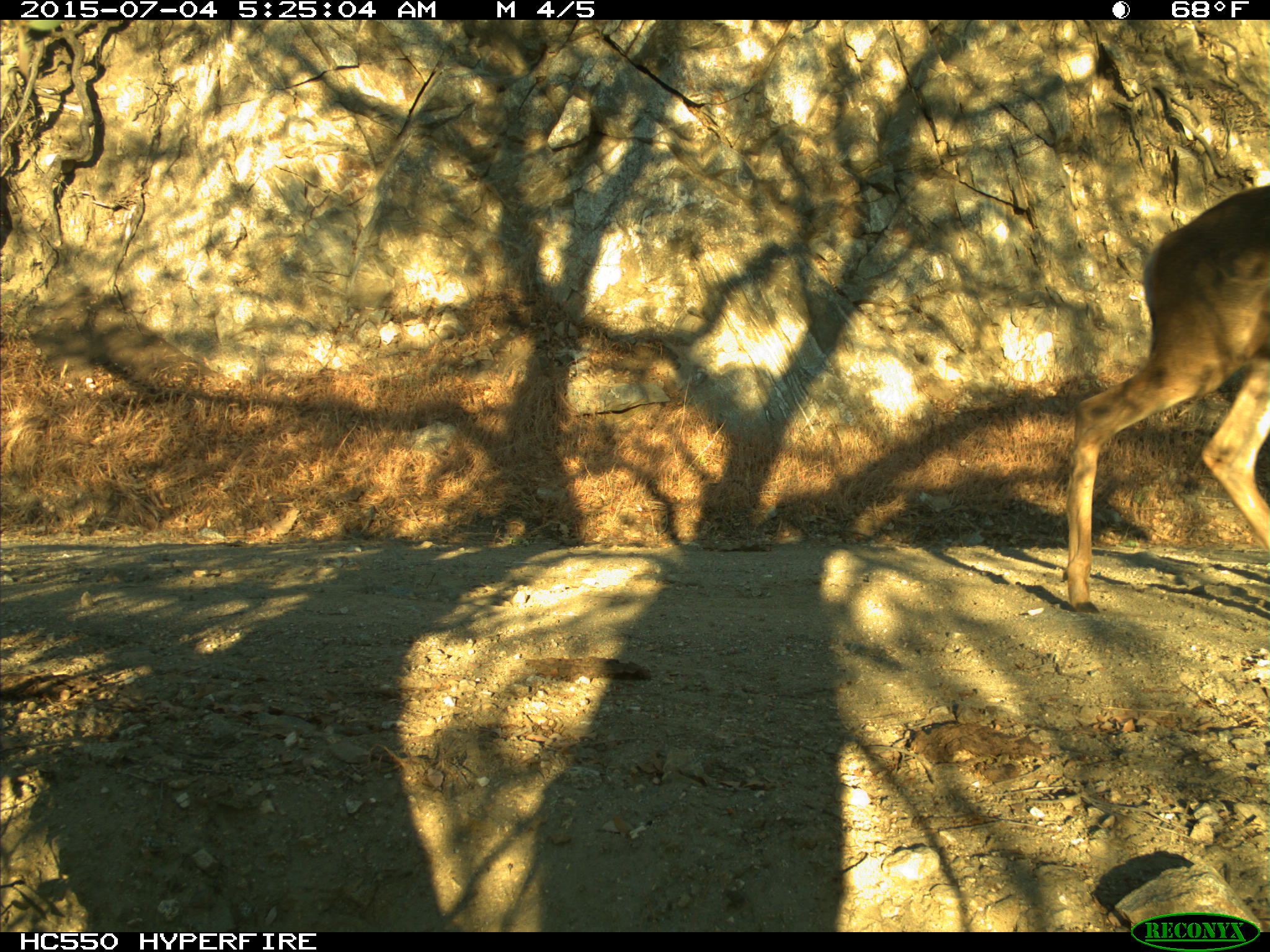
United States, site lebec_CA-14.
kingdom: Animalia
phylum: Chordata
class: Mammalia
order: Artiodactyla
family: Cervidae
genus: Odocoileus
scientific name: Odocoileus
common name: deer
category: unidentified deer